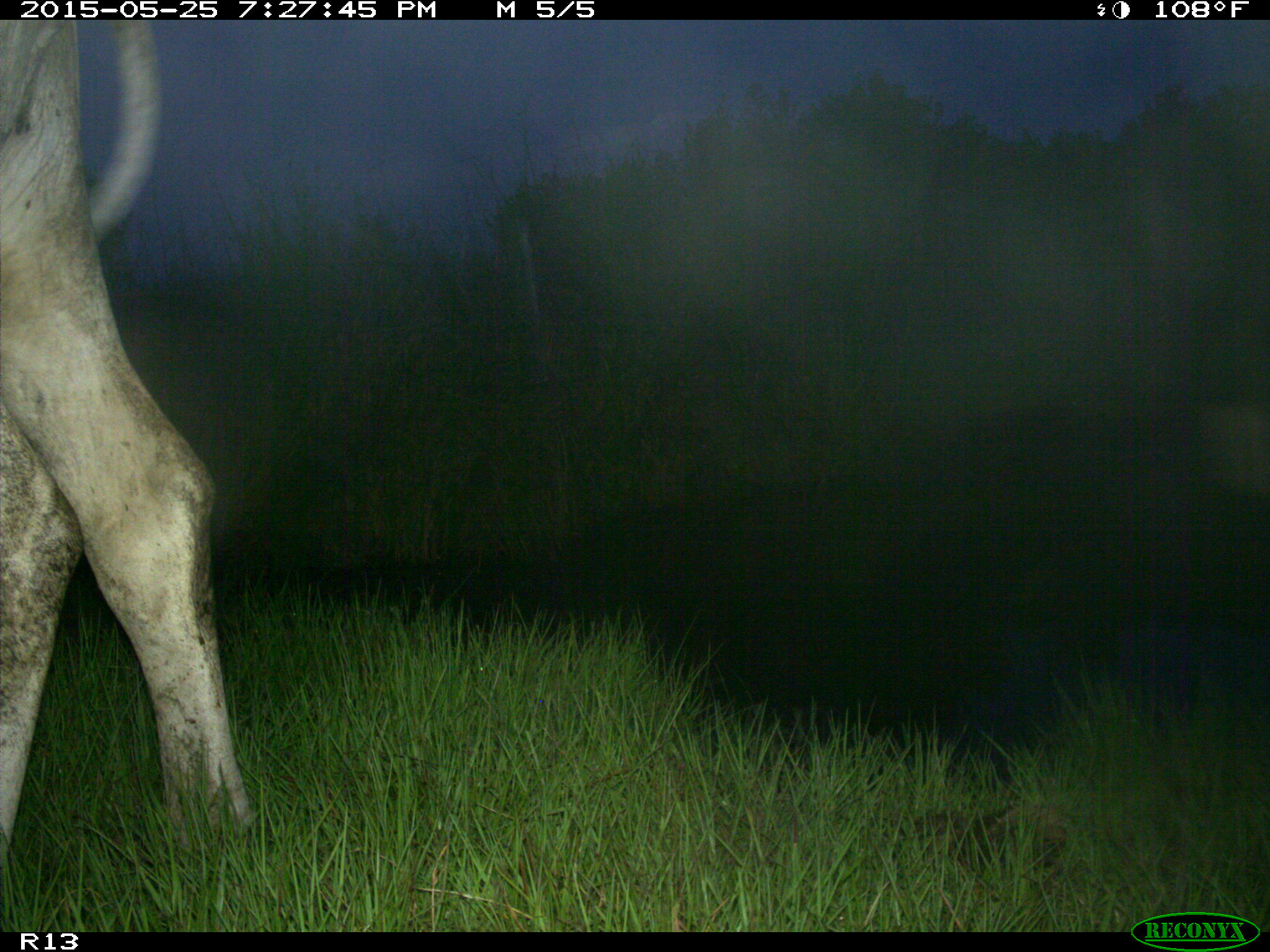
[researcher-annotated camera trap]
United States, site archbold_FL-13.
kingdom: Animalia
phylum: Chordata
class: Mammalia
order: Artiodactyla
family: Bovidae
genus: Bos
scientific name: Bos taurus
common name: domestic cow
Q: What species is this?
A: Bos taurus (domestic cow).